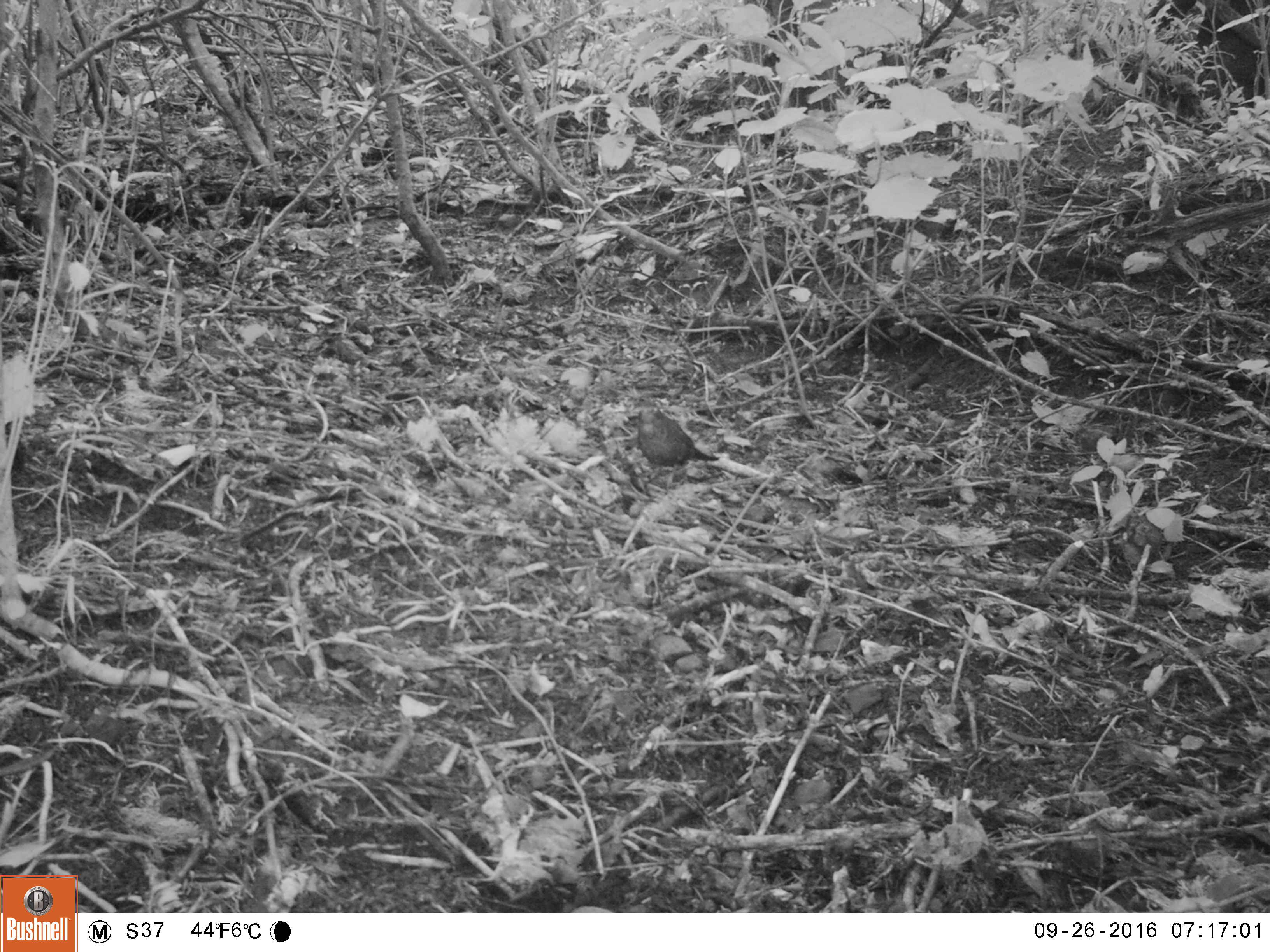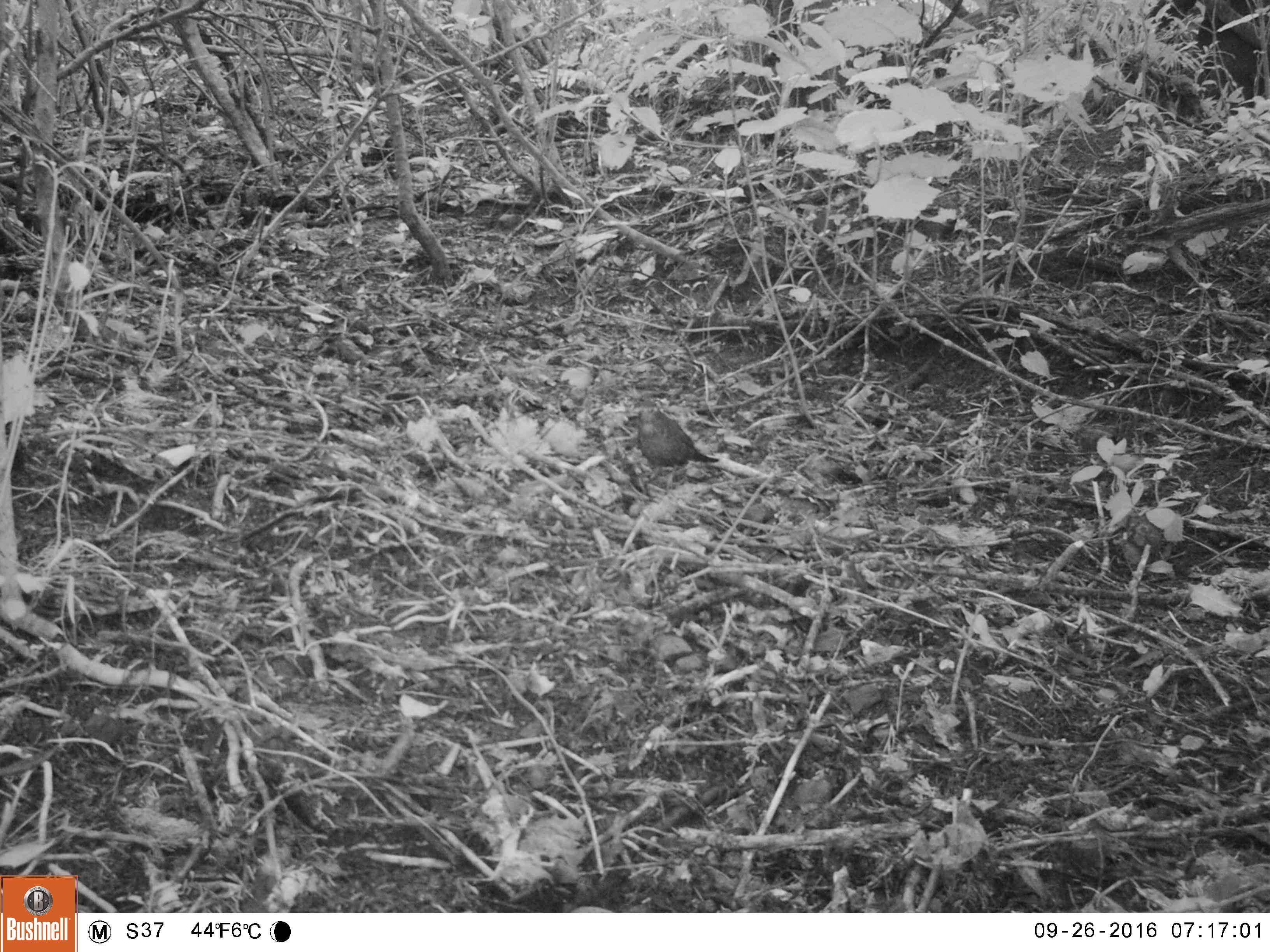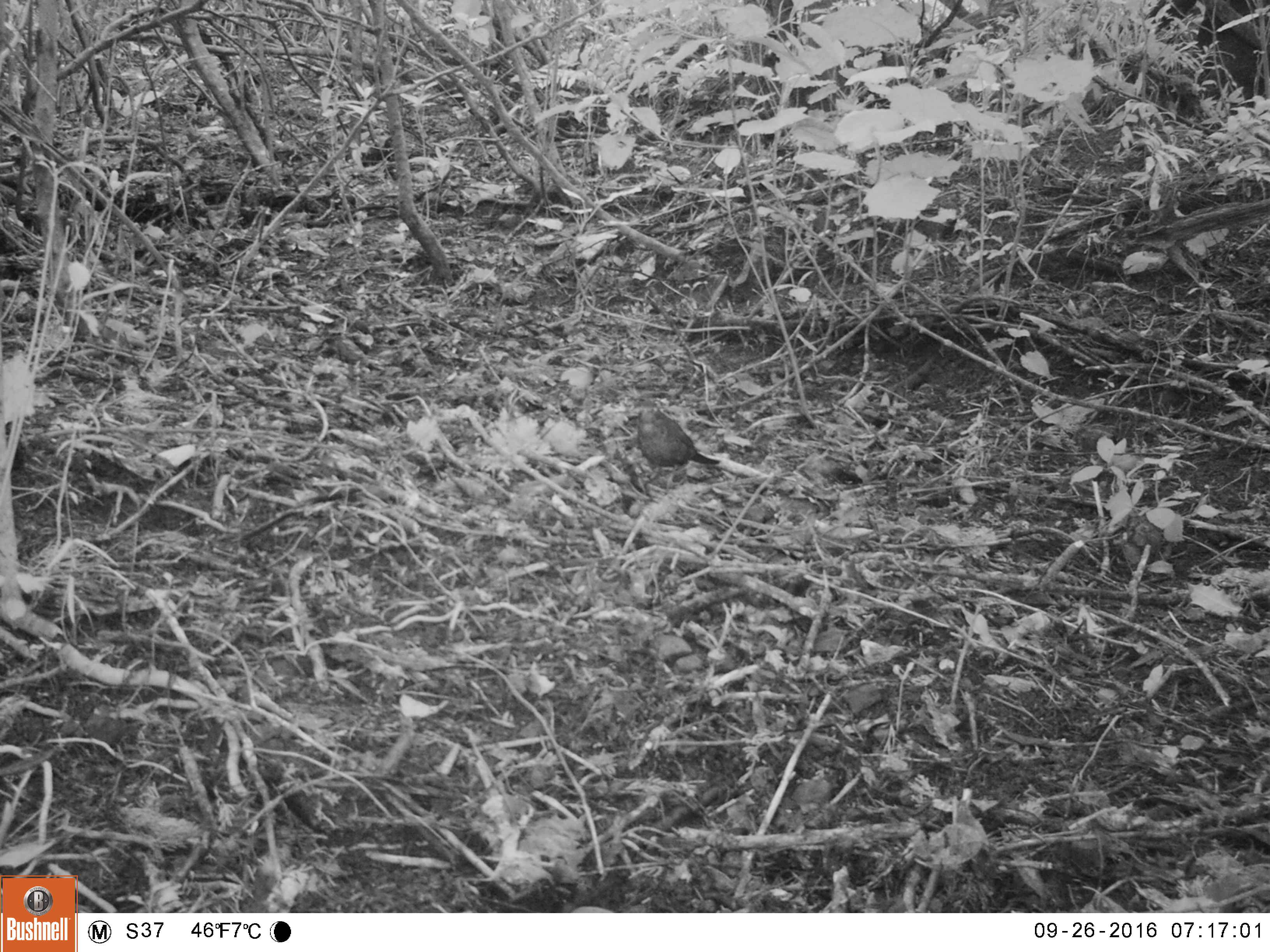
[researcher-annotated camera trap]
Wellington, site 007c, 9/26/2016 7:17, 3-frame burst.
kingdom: Animalia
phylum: Chordata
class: Aves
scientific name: Aves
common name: bird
Bird (Aves).